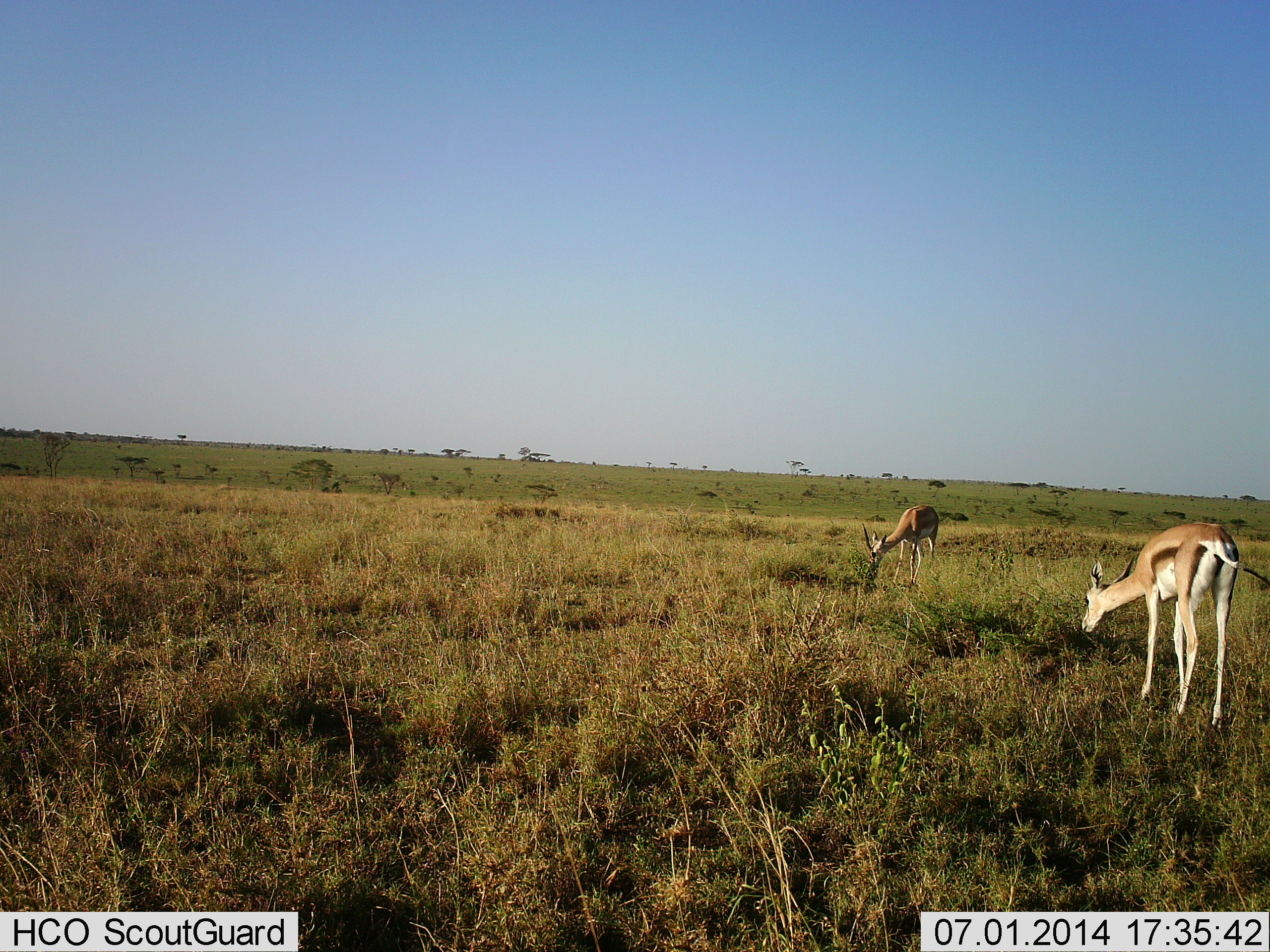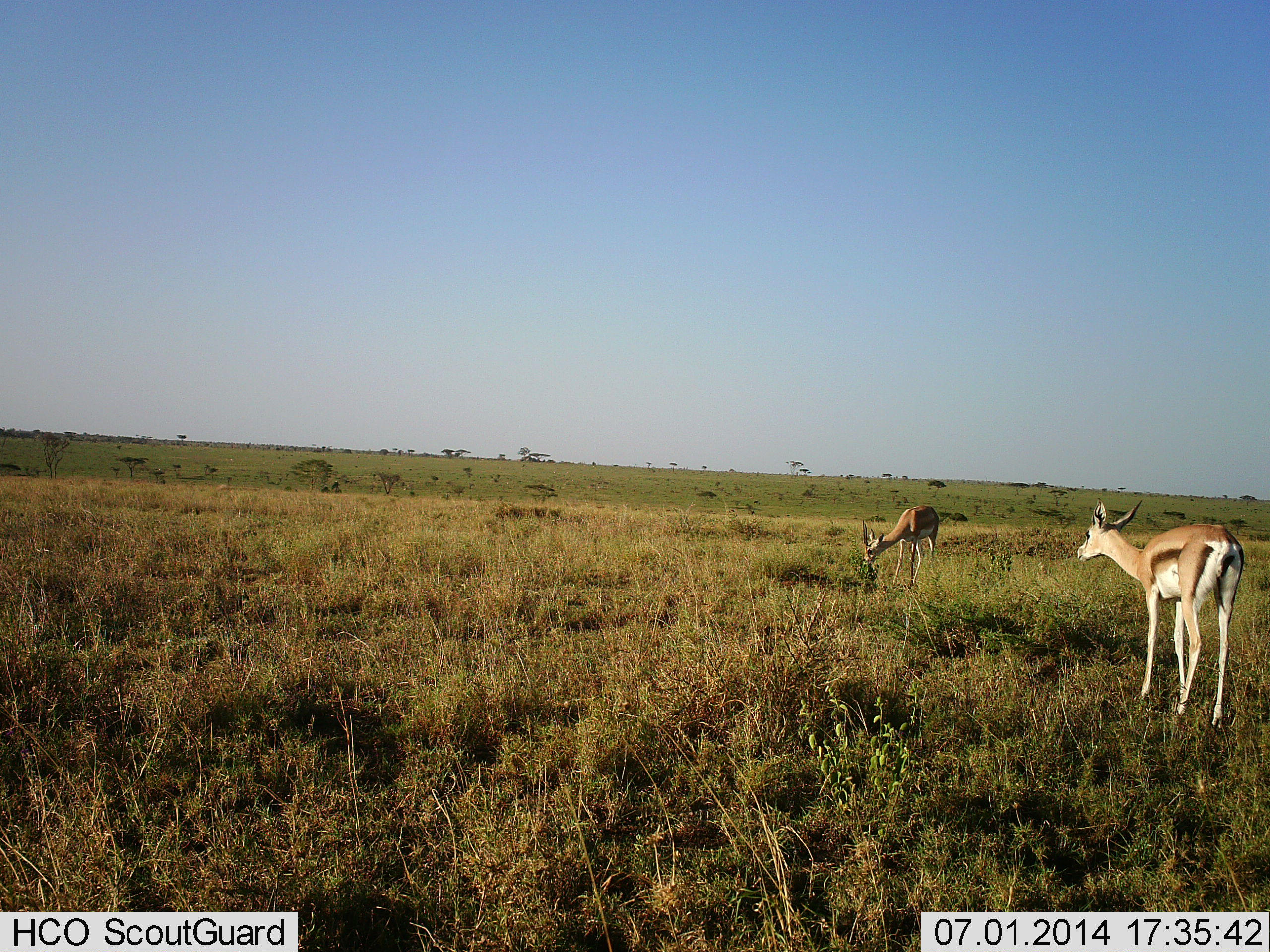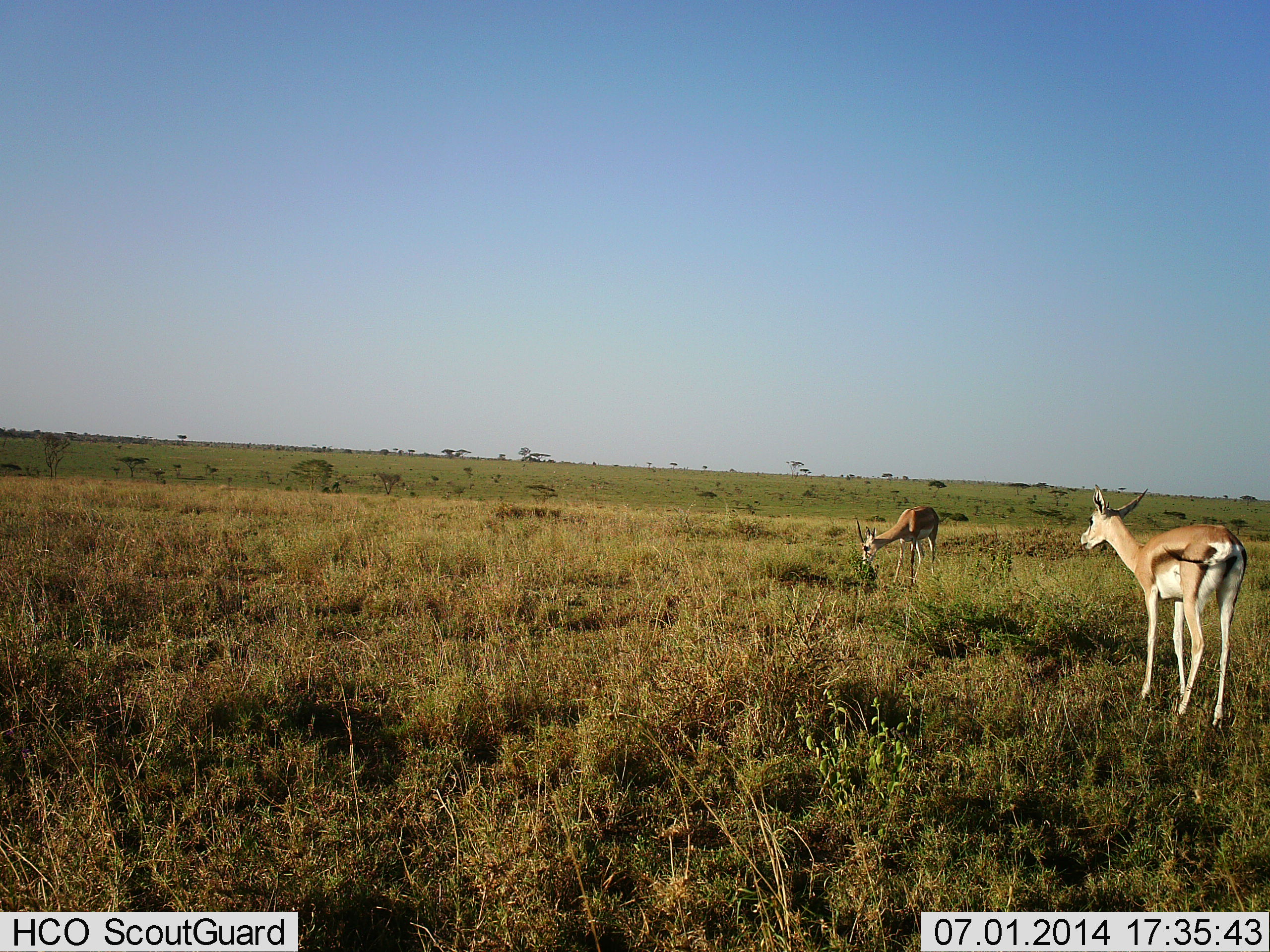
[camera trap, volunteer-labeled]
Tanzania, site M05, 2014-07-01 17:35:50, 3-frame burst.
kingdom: Animalia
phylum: Chordata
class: Mammalia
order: Artiodactyla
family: Bovidae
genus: Eudorcas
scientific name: Eudorcas thomsonii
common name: thomson's gazelle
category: gazellethomsons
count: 2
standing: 40%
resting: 0%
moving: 20%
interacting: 10%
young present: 0%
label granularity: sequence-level